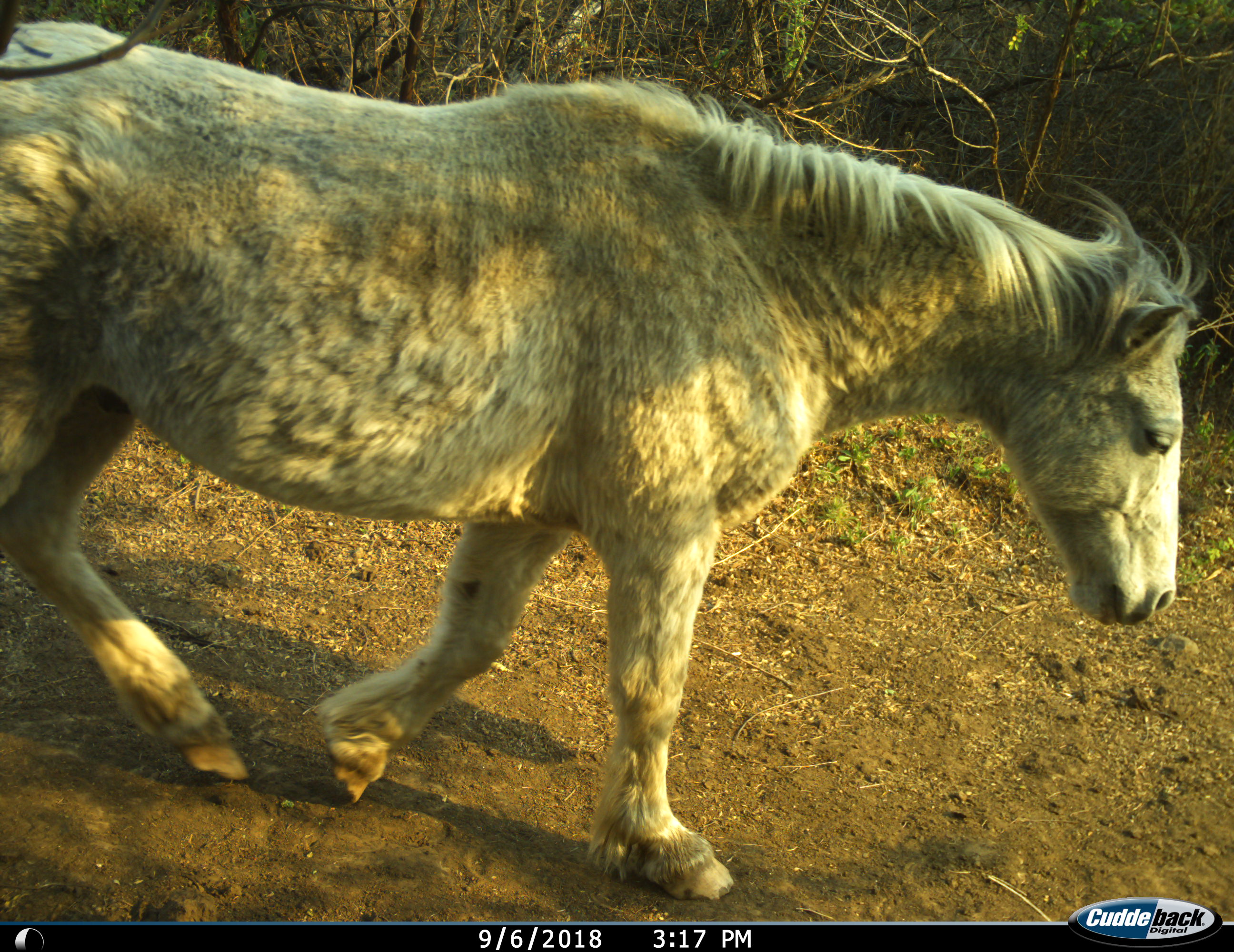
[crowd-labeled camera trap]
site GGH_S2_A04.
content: unidentified animal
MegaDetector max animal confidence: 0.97